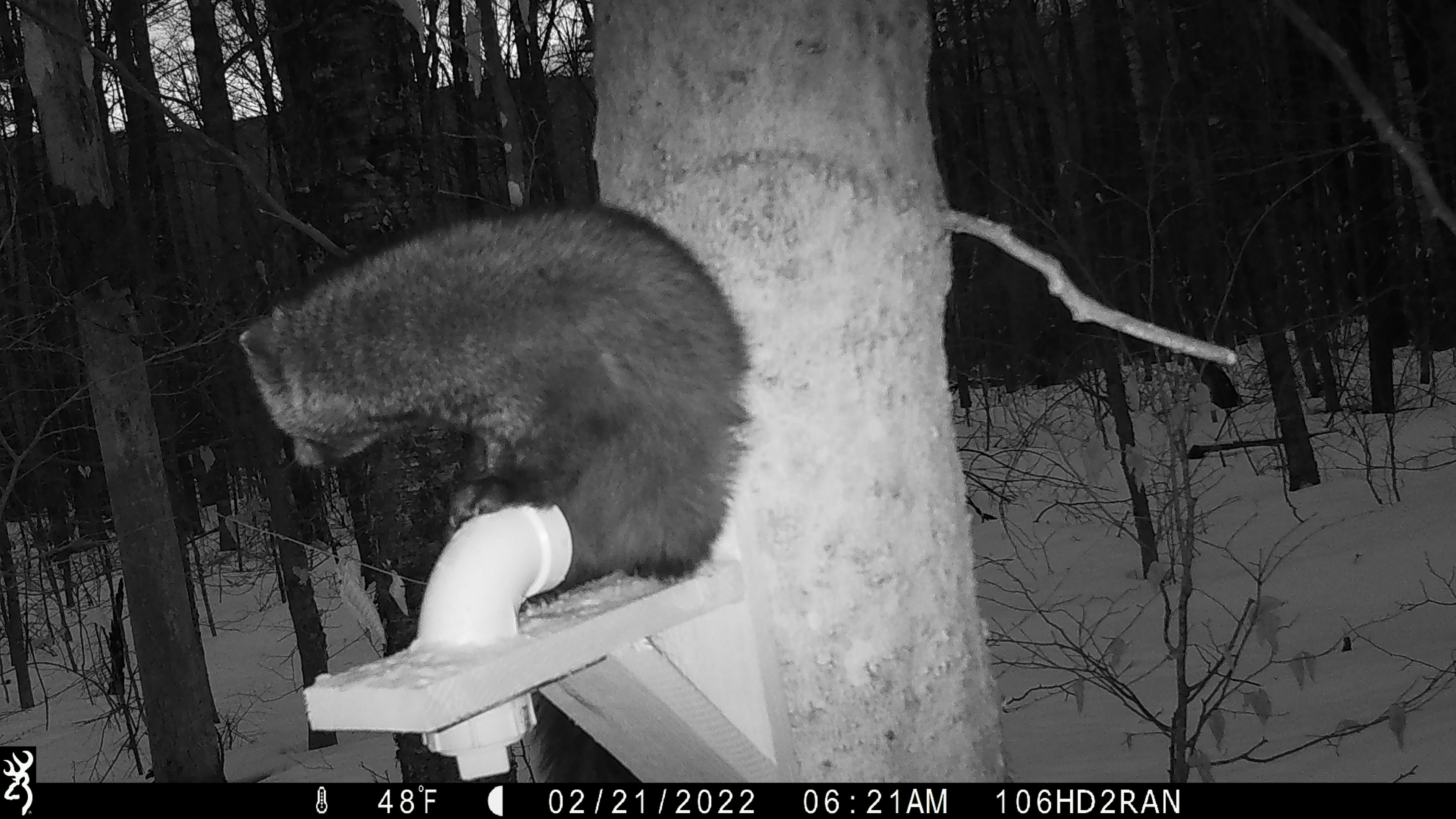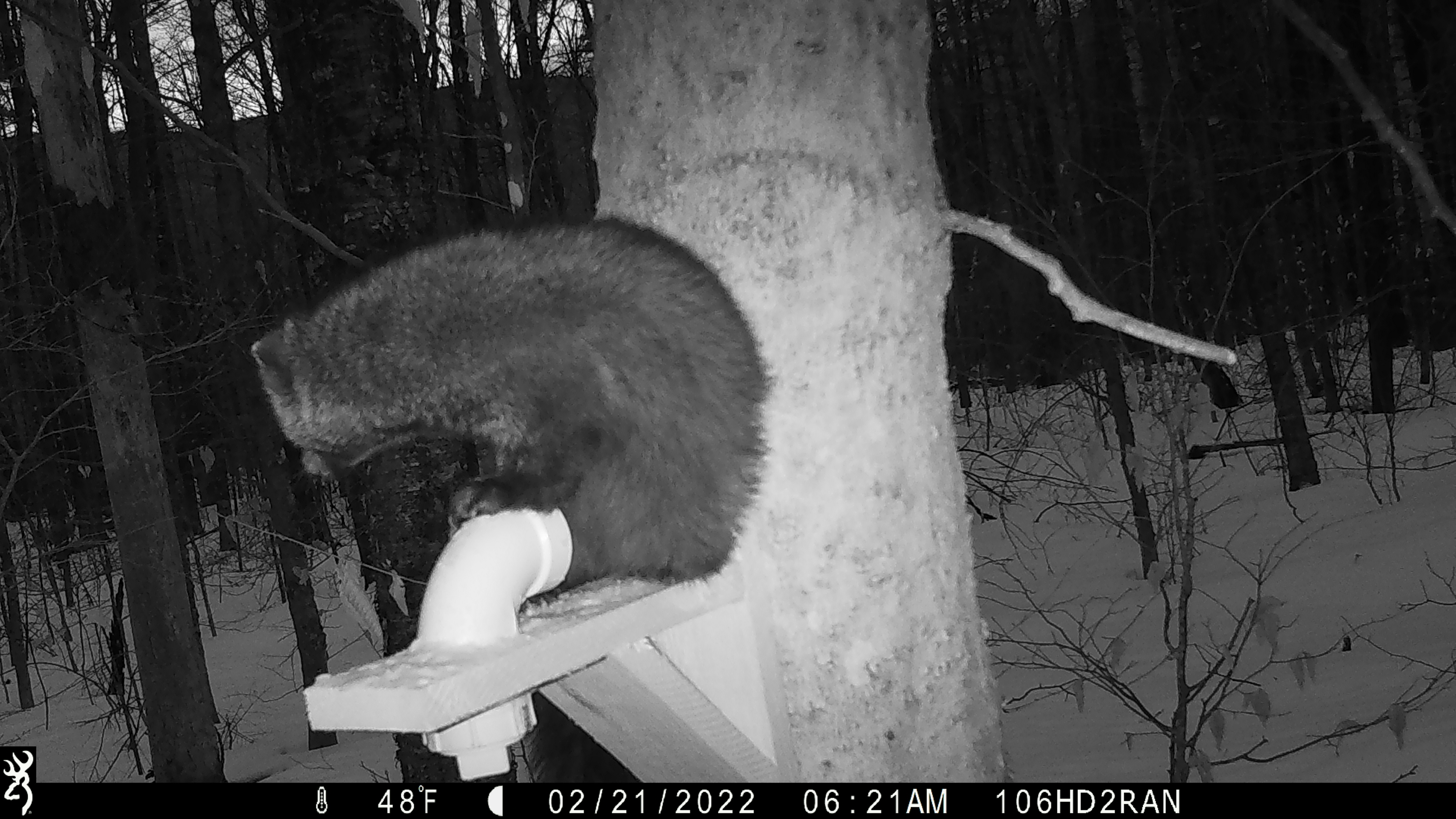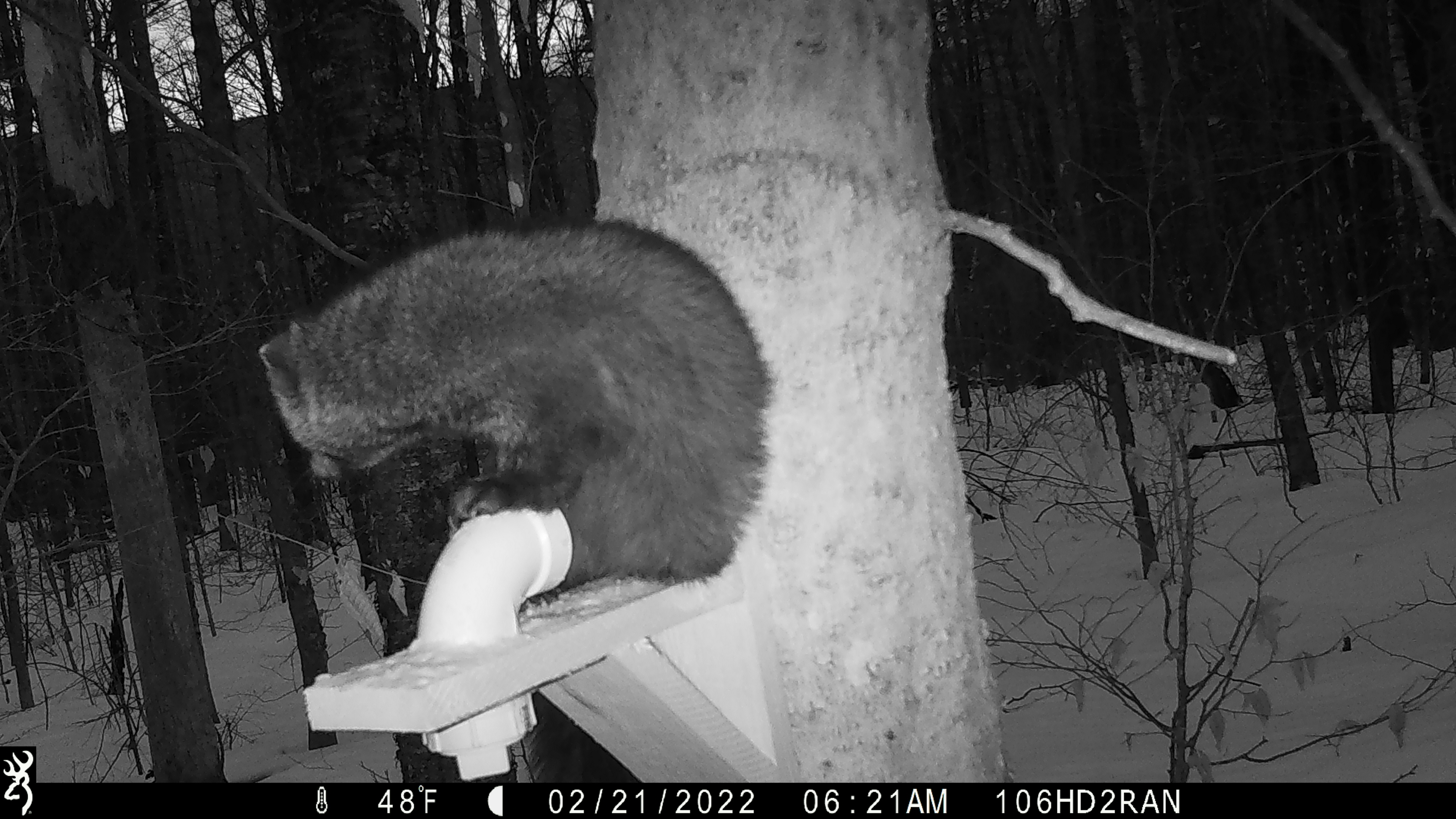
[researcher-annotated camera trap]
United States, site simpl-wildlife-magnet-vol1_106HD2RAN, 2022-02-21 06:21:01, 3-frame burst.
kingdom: Animalia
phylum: Chordata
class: Mammalia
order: Carnivora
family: Mustelidae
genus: Pekania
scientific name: Pekania pennanti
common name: fisher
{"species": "fisher (Pekania pennanti)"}